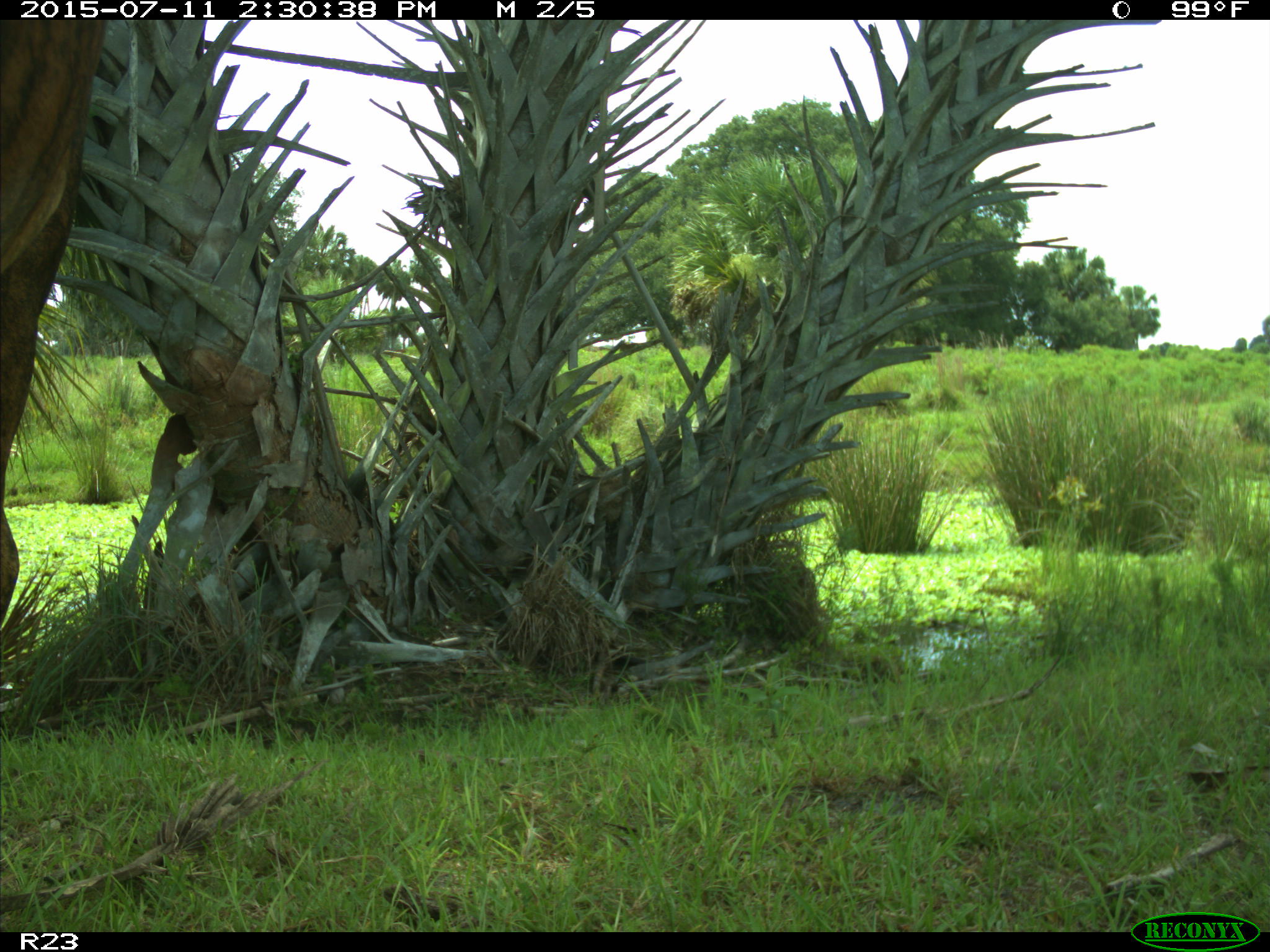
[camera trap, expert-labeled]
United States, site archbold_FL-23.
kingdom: Animalia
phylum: Chordata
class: Mammalia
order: Artiodactyla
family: Bovidae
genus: Bos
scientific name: Bos taurus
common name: domestic cow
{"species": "Bos taurus (domestic cow)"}